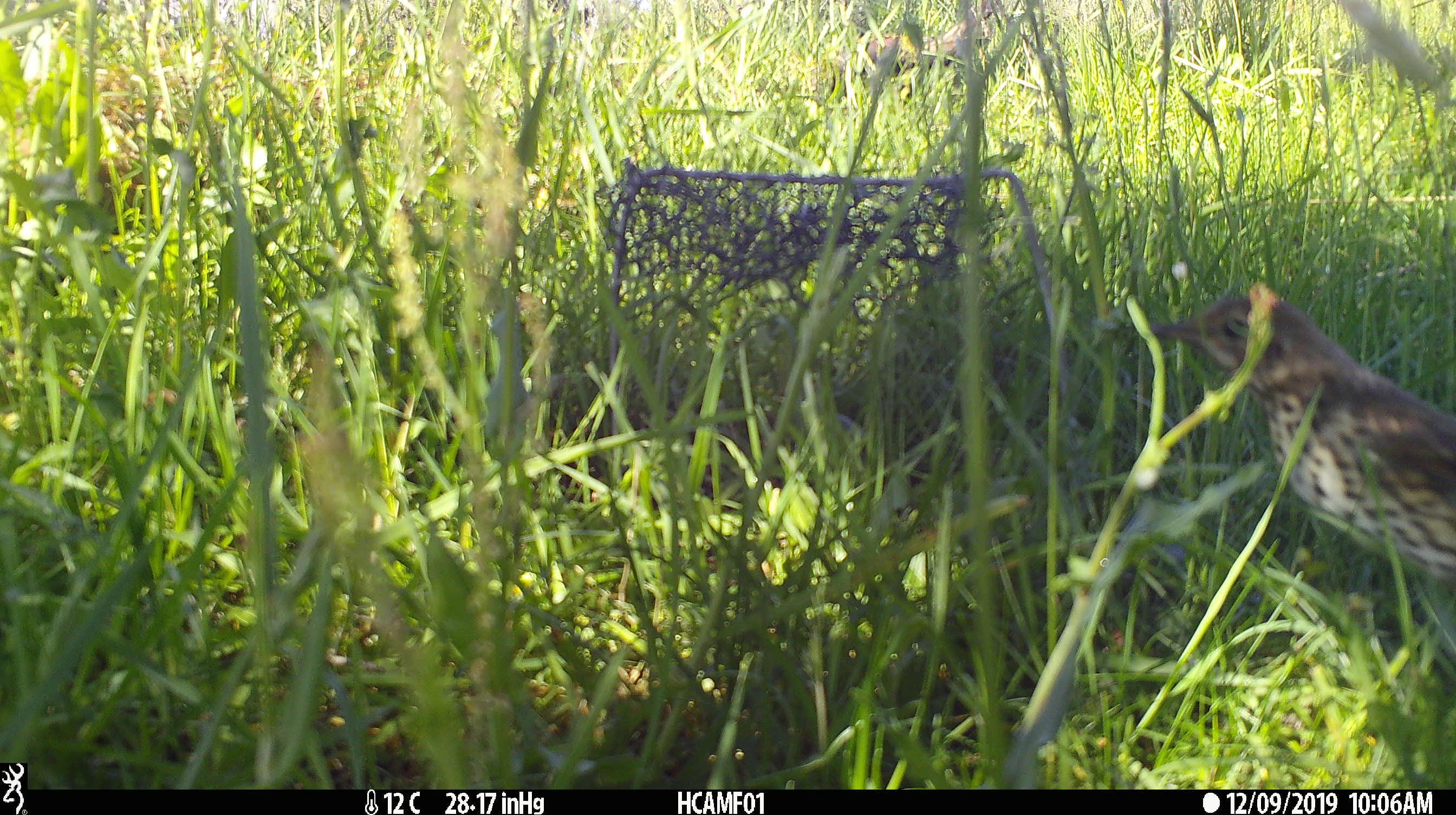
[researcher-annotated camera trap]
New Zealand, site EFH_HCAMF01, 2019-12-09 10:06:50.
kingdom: Animalia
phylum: Chordata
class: Aves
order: Passeriformes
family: Turdidae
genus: Turdus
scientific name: Turdus philomelos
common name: song thrush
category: thrush